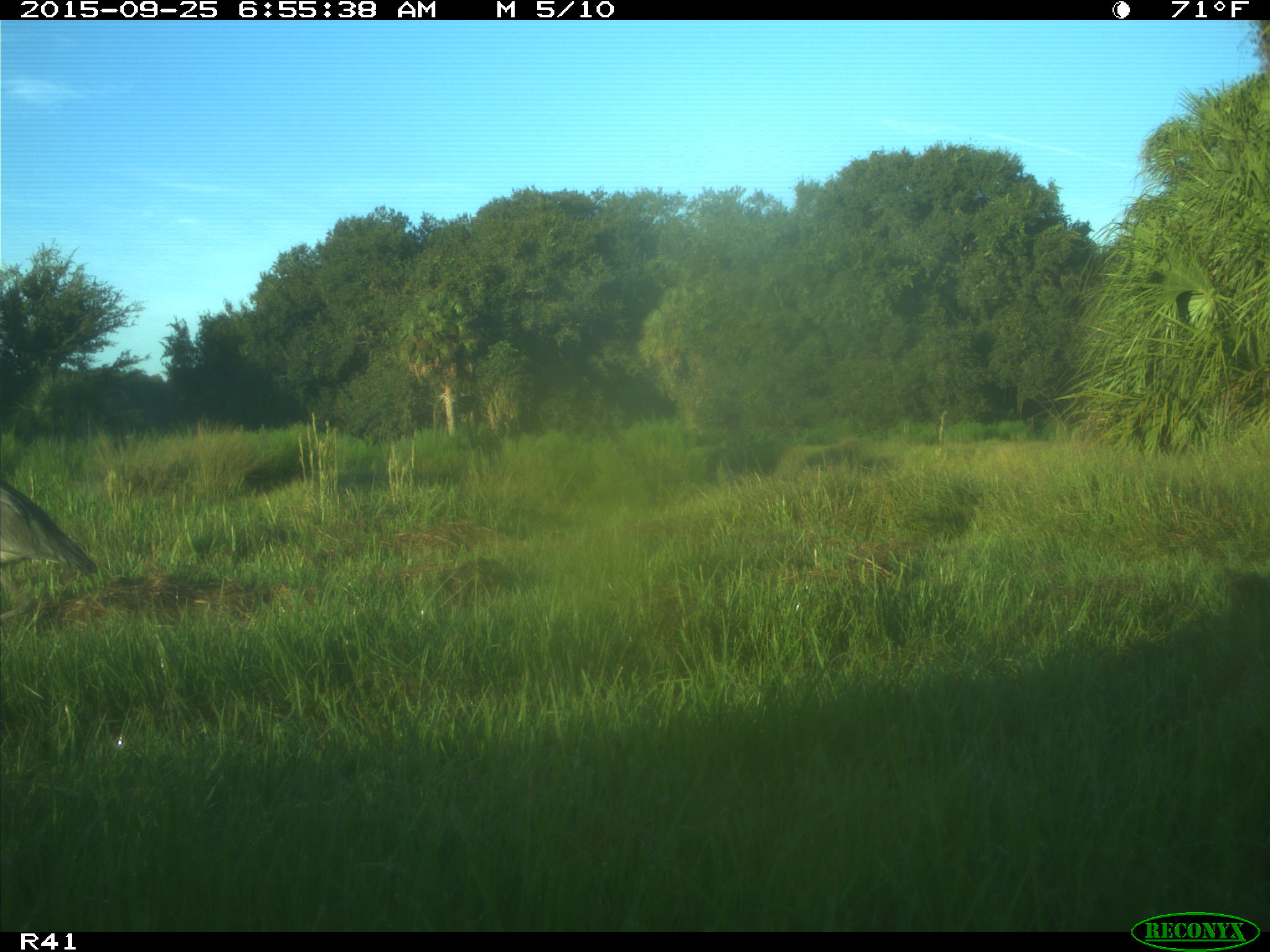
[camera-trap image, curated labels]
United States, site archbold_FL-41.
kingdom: Animalia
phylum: Chordata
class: Aves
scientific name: Aves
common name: birds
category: unidentified bird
Unidentified bird (birds) (Aves).